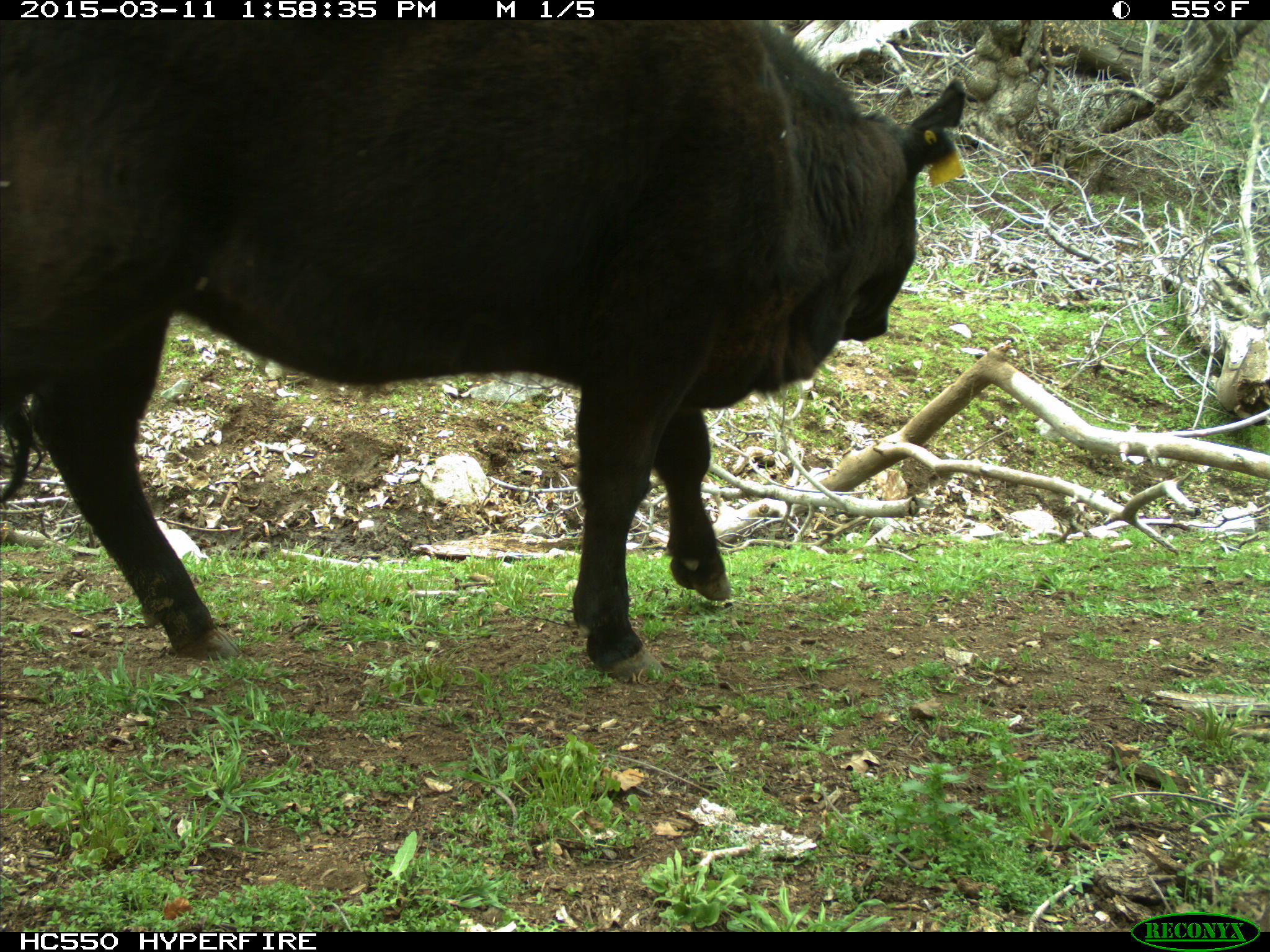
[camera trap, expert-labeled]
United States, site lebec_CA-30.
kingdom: Animalia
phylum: Chordata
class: Mammalia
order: Artiodactyla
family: Bovidae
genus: Bos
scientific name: Bos taurus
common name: domestic cow